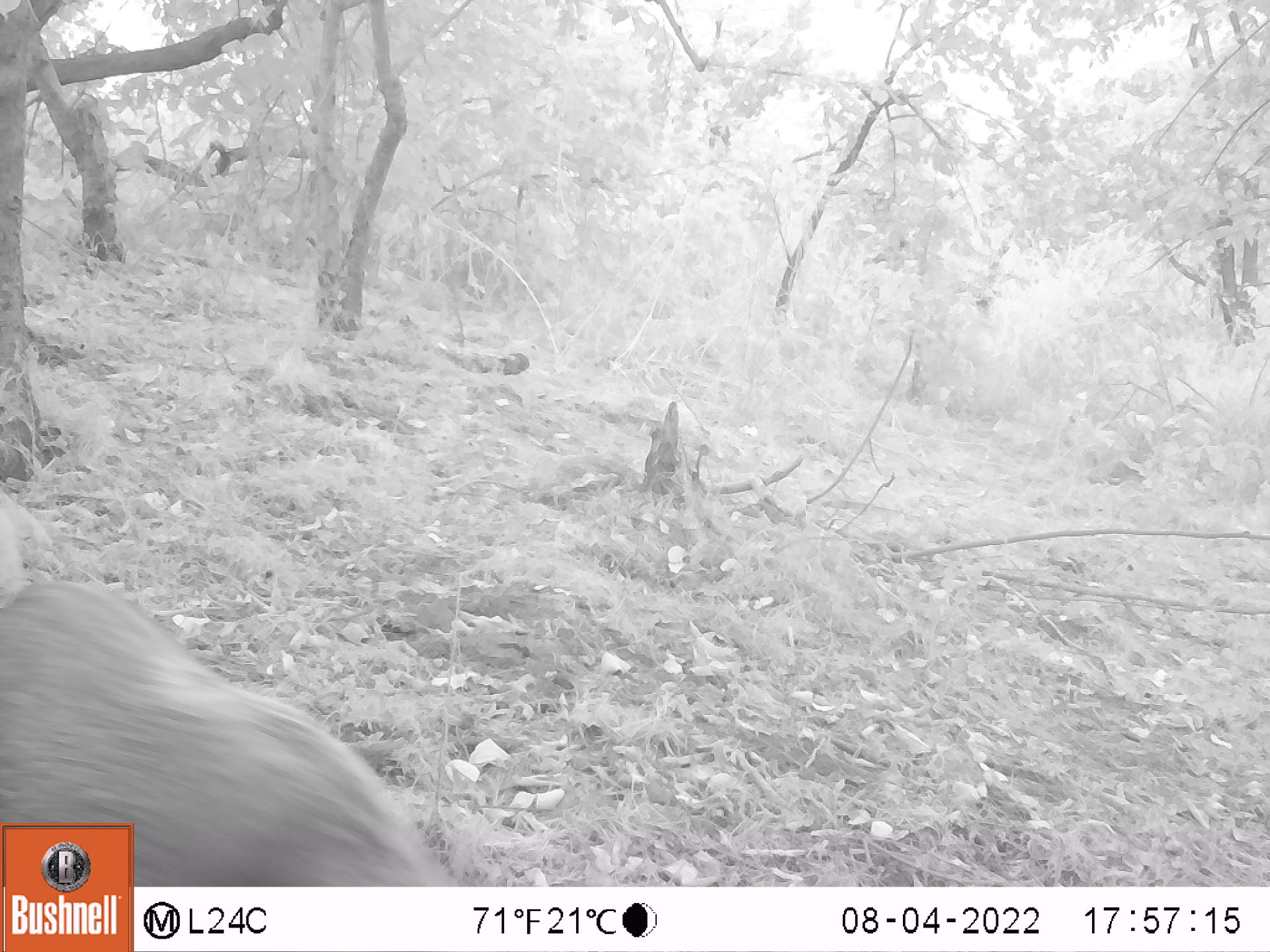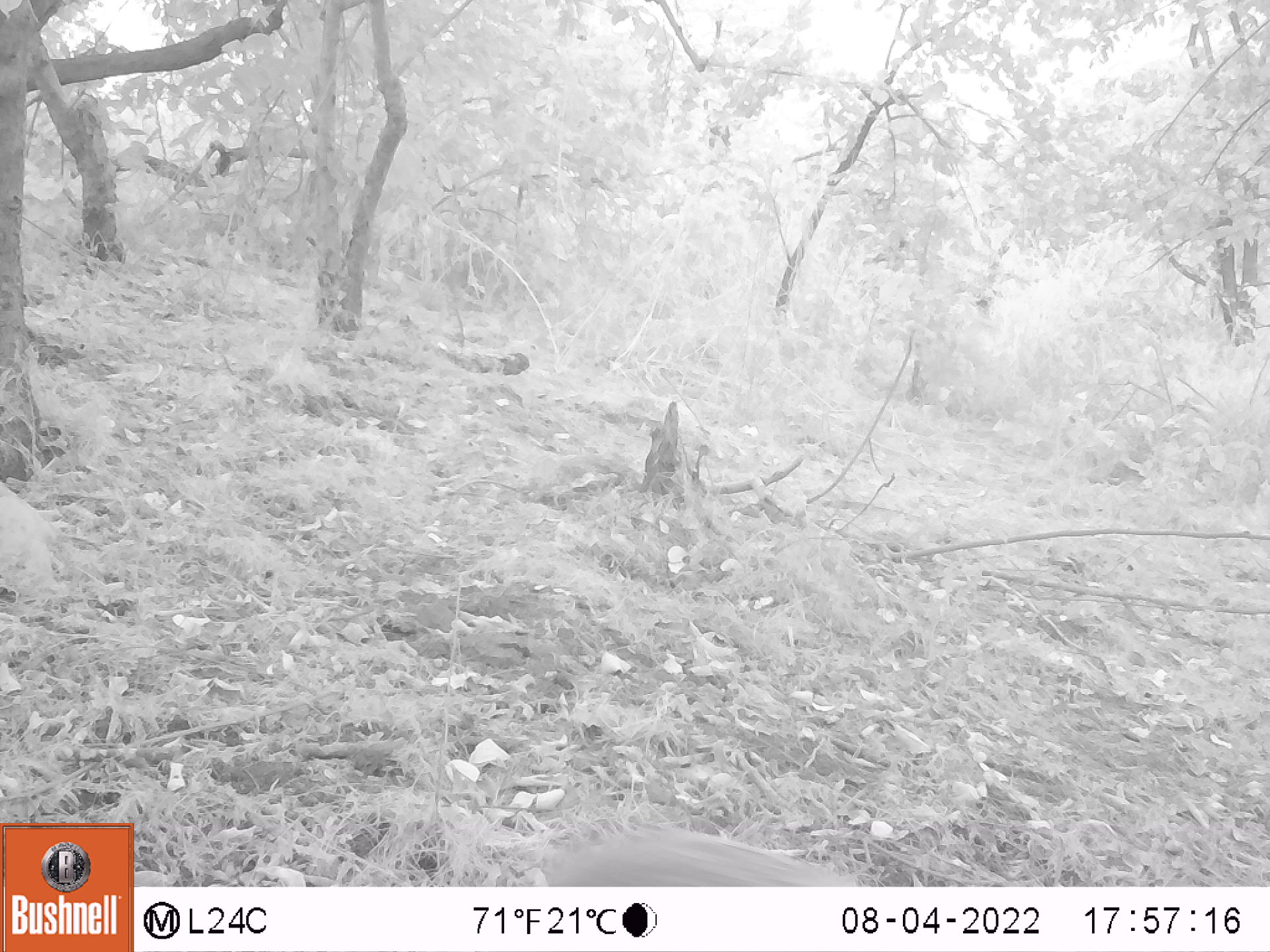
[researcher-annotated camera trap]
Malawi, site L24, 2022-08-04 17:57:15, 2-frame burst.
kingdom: Animalia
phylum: Chordata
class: Mammalia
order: Artiodactyla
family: Suidae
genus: Potamochoerus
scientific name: Potamochoerus larvatus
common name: bushpig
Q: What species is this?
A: Bushpig (Potamochoerus larvatus).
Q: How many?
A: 1.